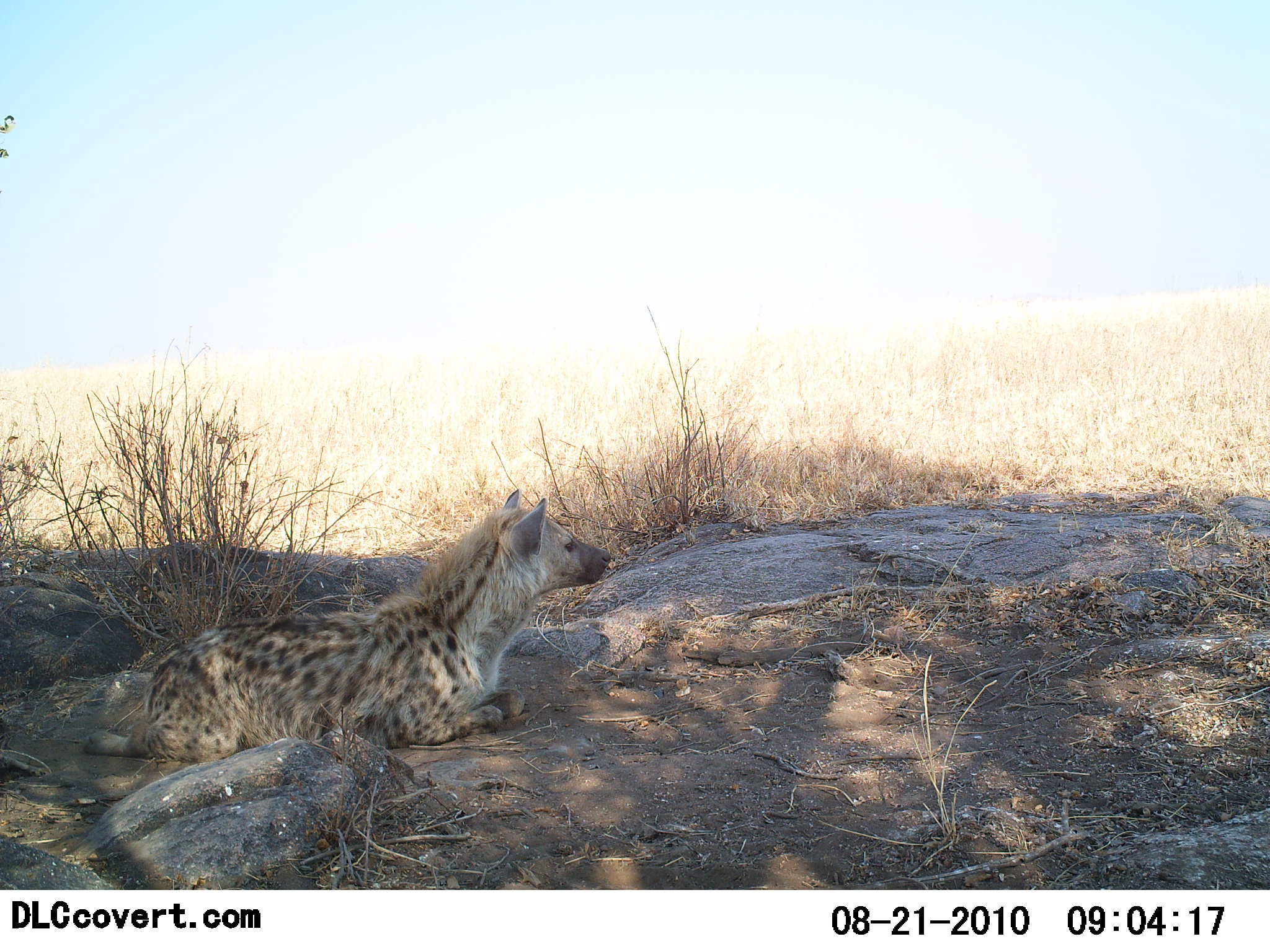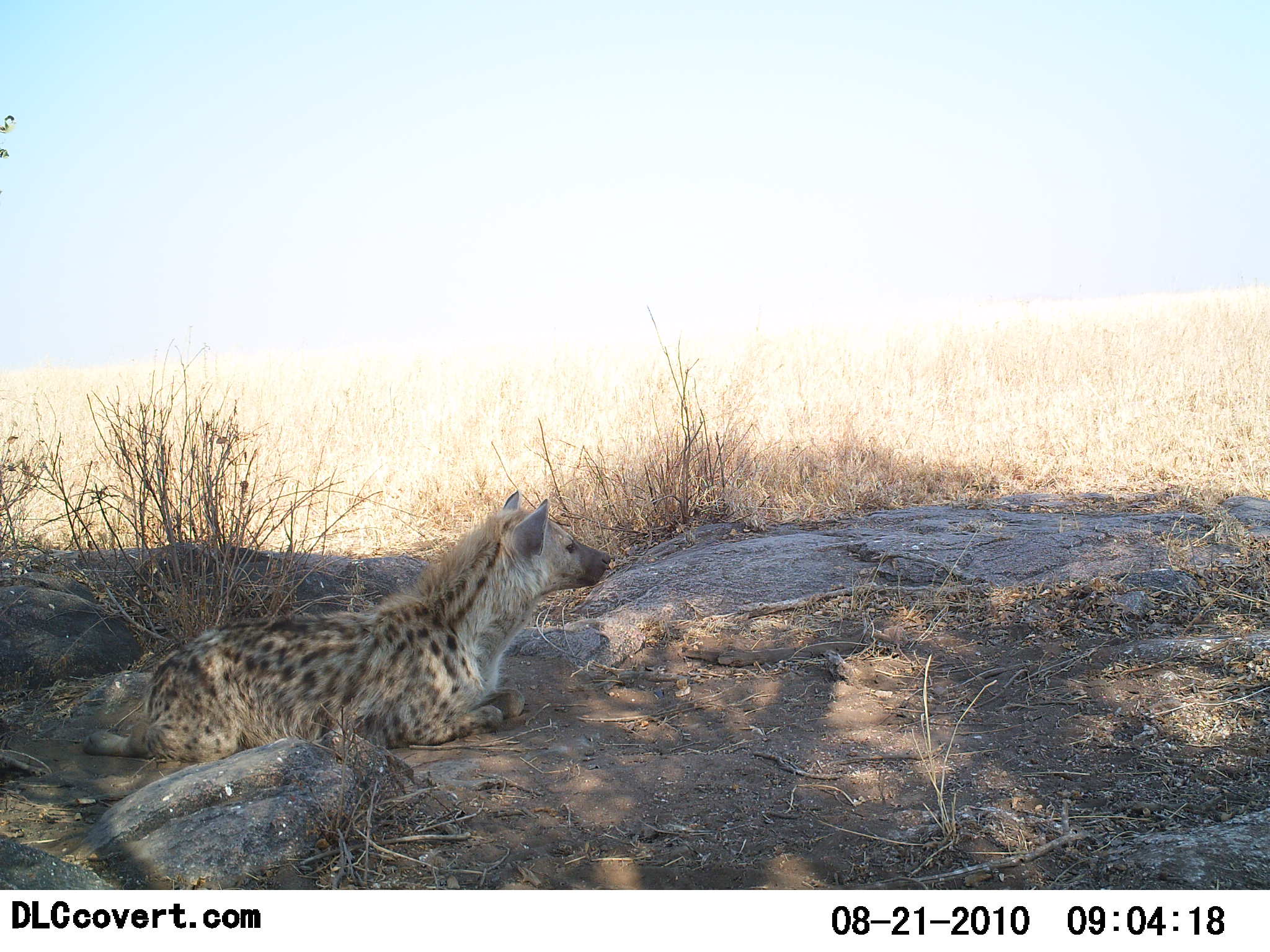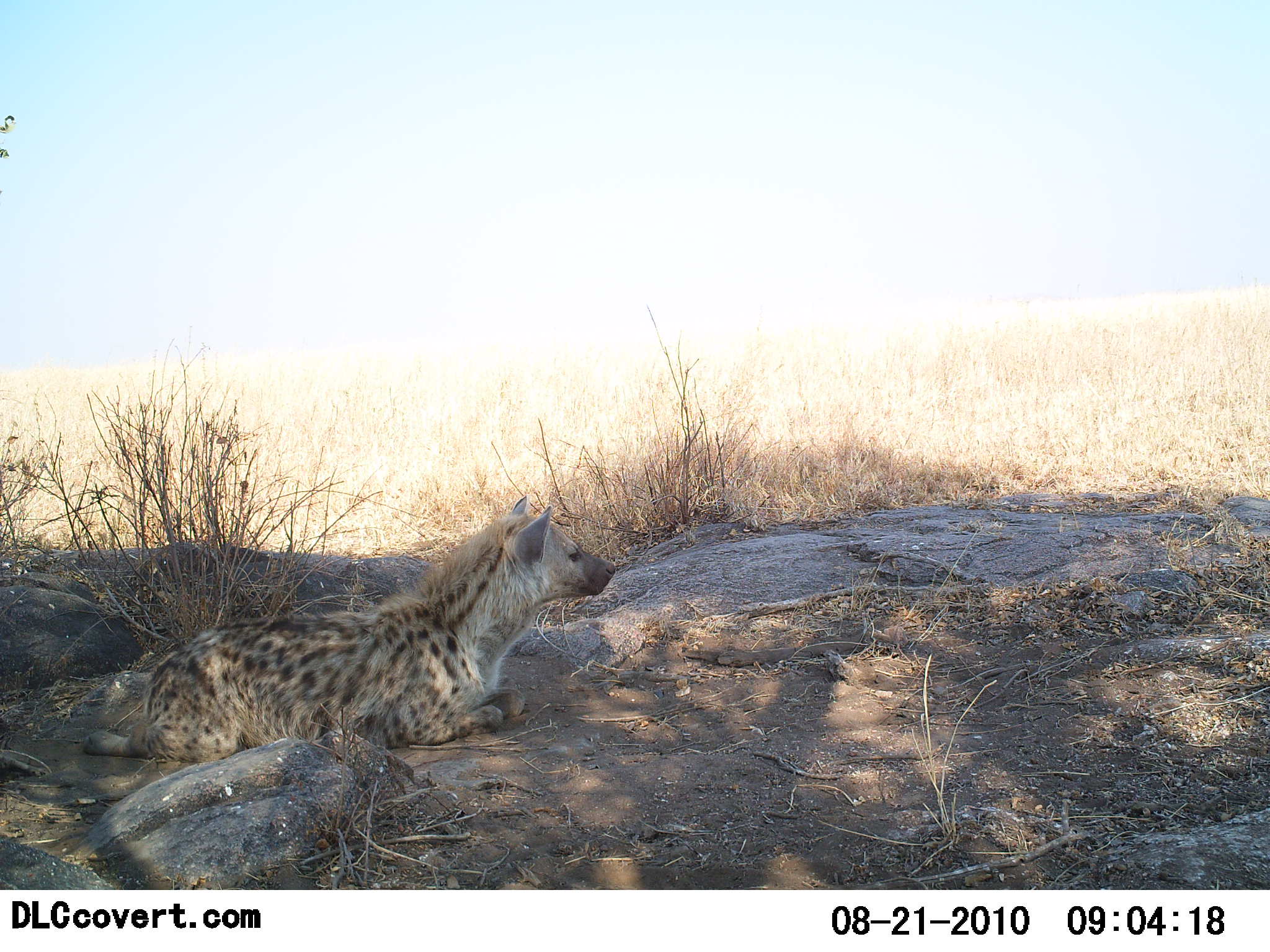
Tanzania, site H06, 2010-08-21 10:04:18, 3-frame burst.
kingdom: Animalia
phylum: Chordata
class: Mammalia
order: Carnivora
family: Hyaenidae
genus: Crocuta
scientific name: Crocuta crocuta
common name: spotted hyena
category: hyenaspotted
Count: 1.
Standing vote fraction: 0%.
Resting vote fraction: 100%.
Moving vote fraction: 0%.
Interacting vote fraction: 0%.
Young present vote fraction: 0%.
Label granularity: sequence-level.